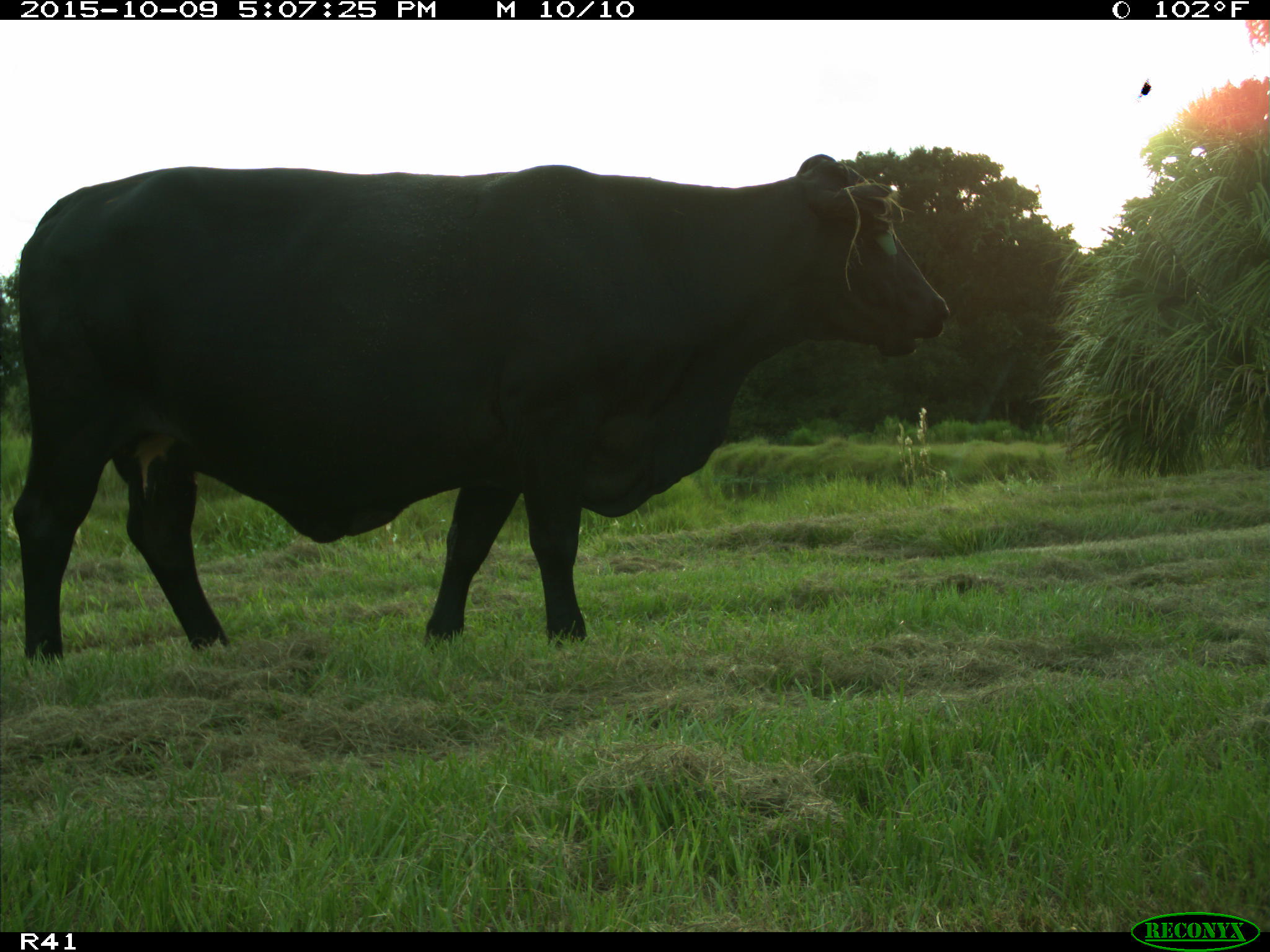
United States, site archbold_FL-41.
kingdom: Animalia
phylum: Chordata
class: Mammalia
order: Artiodactyla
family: Bovidae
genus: Bos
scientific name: Bos taurus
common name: domestic cow